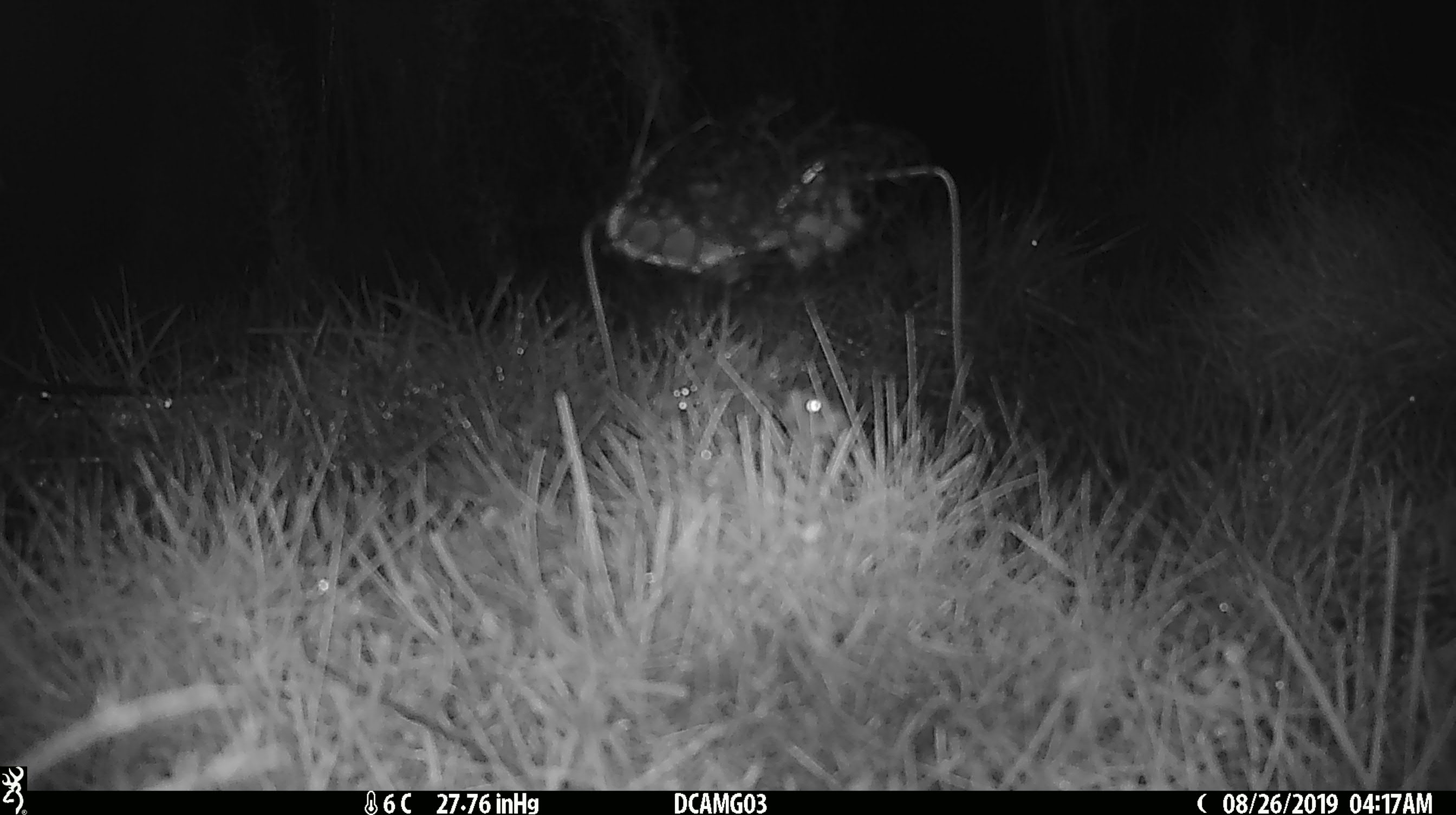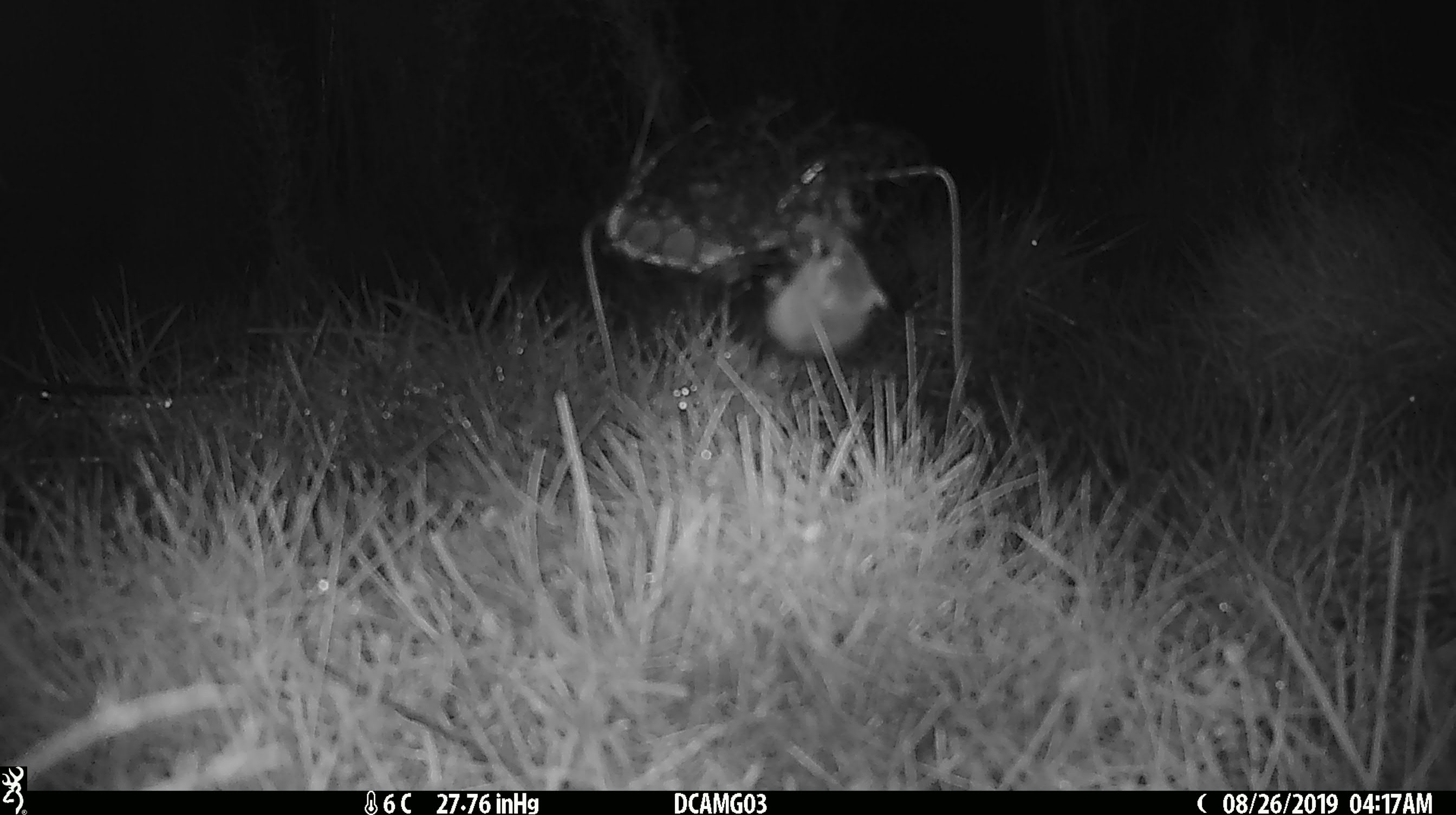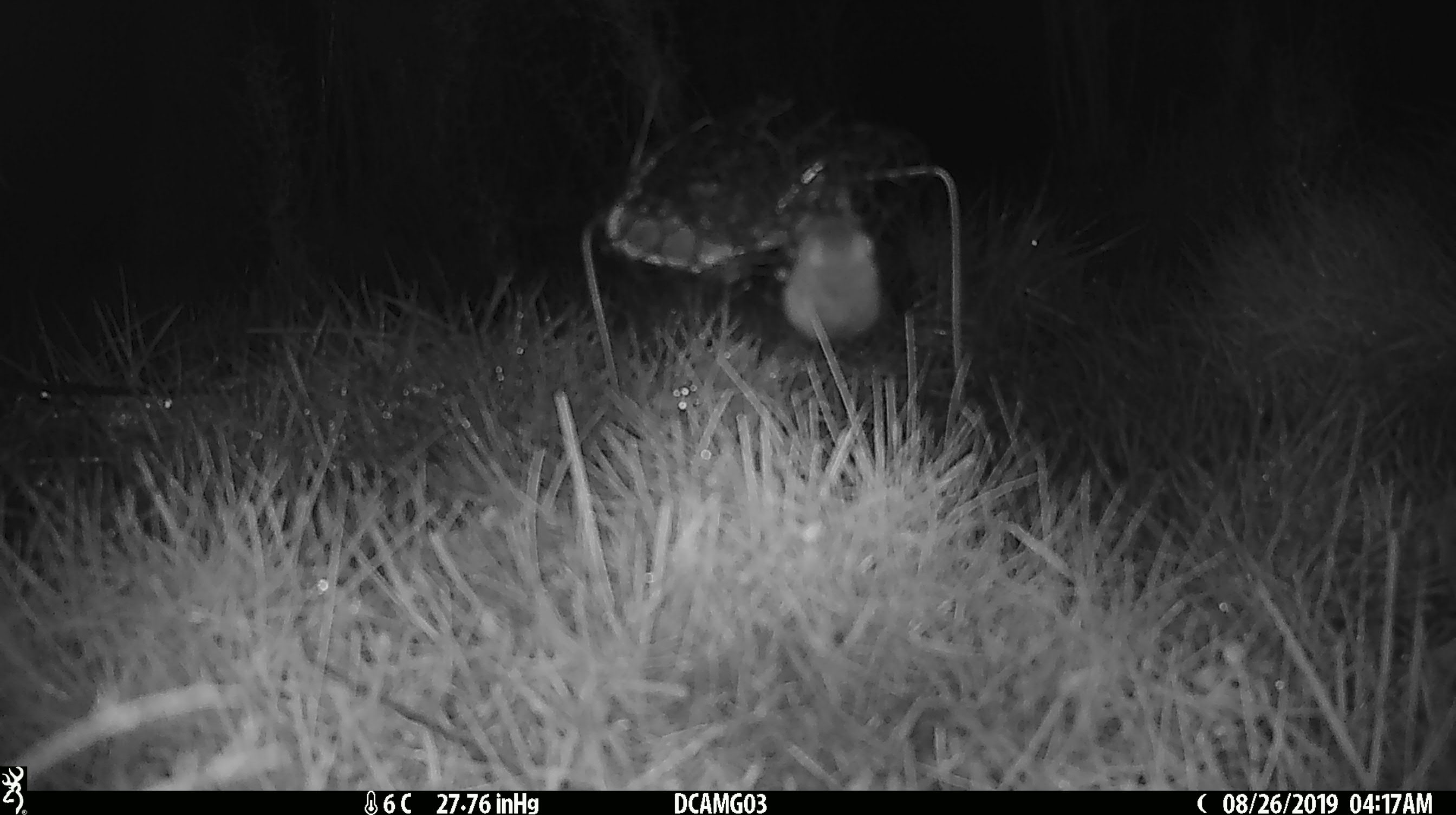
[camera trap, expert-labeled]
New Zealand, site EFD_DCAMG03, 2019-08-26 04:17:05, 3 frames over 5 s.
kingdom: Animalia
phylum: Chordata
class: Mammalia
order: Rodentia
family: Muridae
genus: Mus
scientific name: Mus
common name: mouse